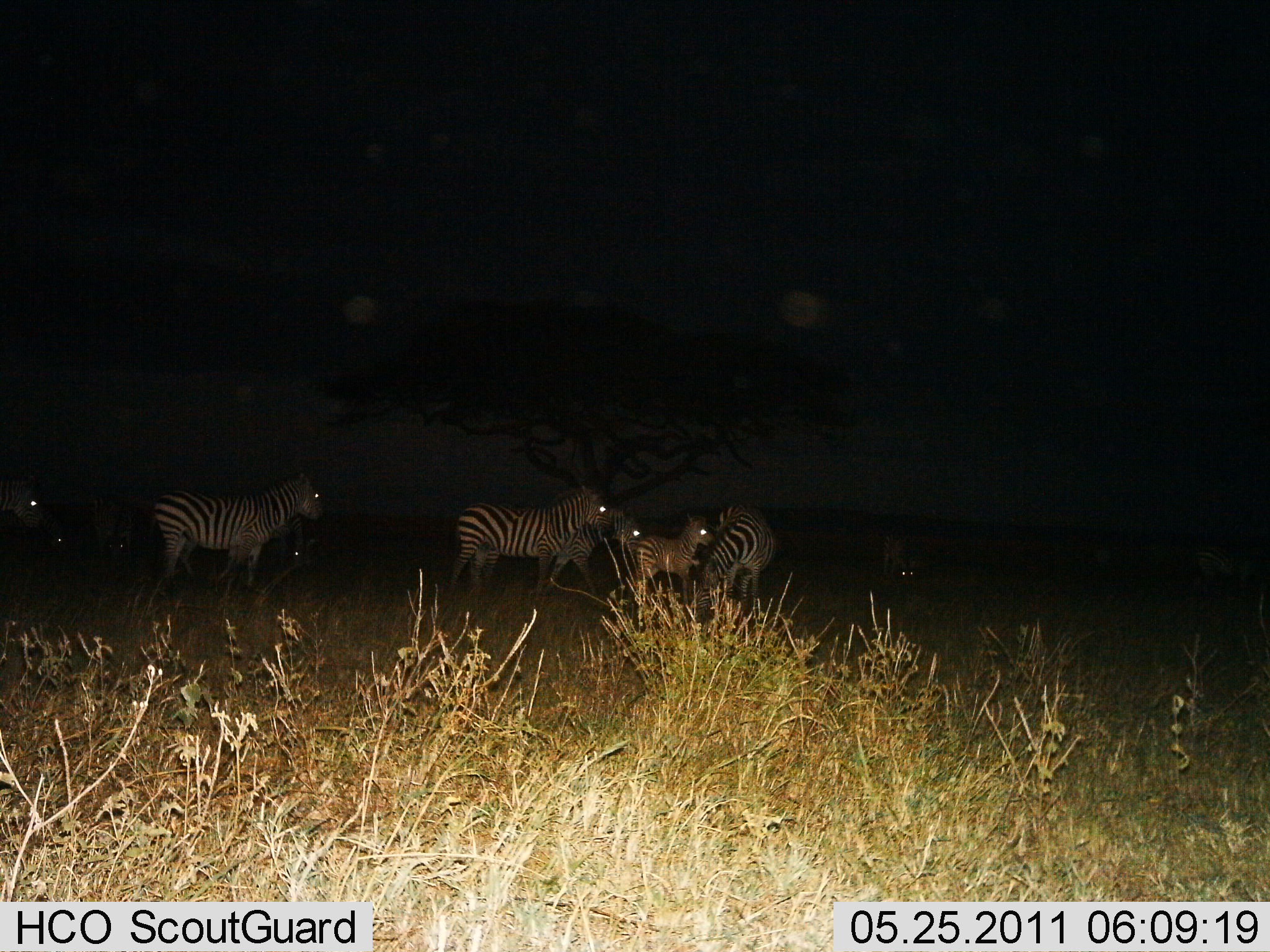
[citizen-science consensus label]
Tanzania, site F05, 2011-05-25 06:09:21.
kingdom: Animalia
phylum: Chordata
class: Mammalia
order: Perissodactyla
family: Equidae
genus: Equus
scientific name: Equus quagga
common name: plains zebra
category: zebra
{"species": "zebra (plains zebra) (Equus quagga)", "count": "9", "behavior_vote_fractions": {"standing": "82%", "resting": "9%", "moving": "27%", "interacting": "9%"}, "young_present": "73%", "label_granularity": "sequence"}